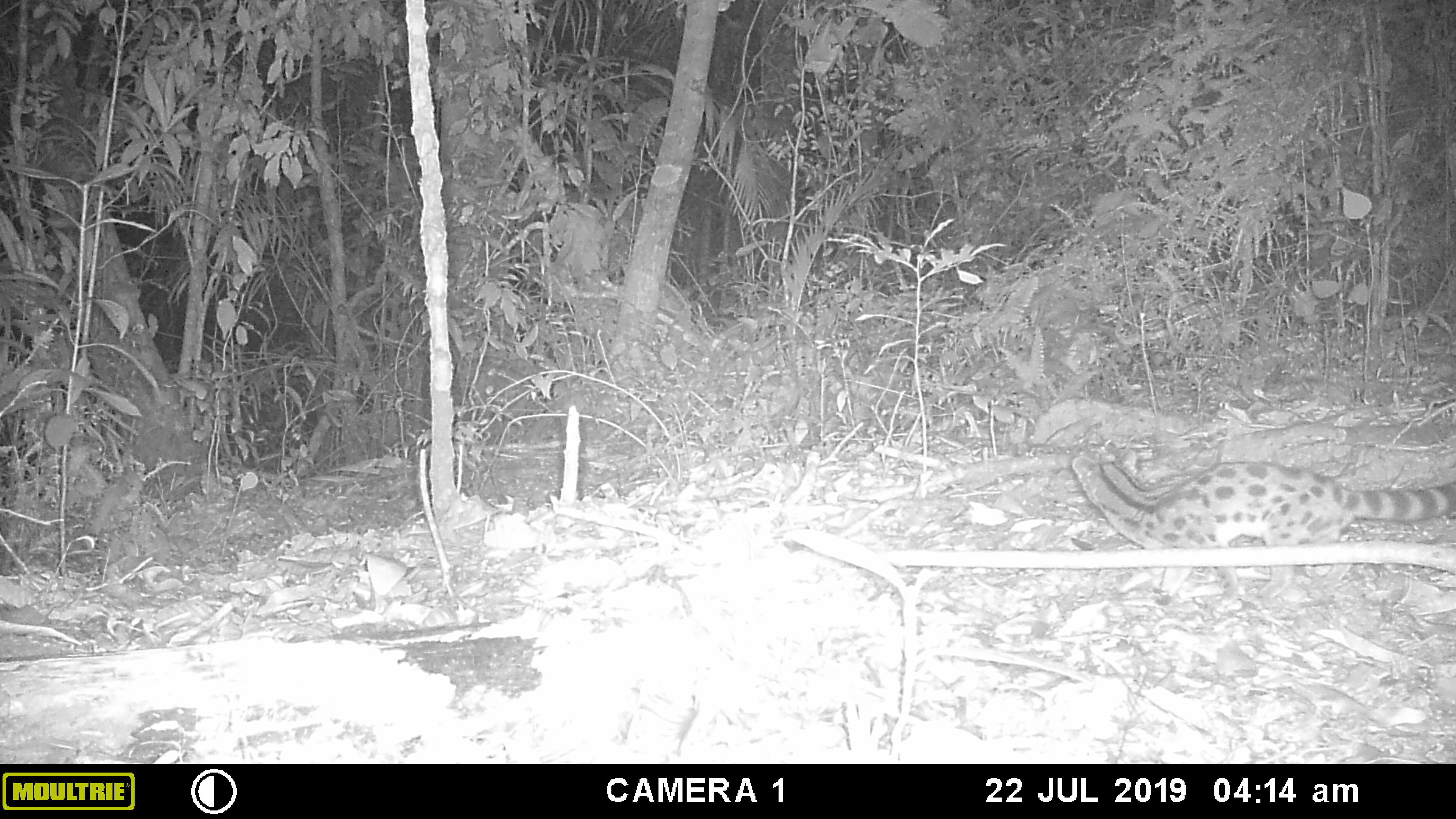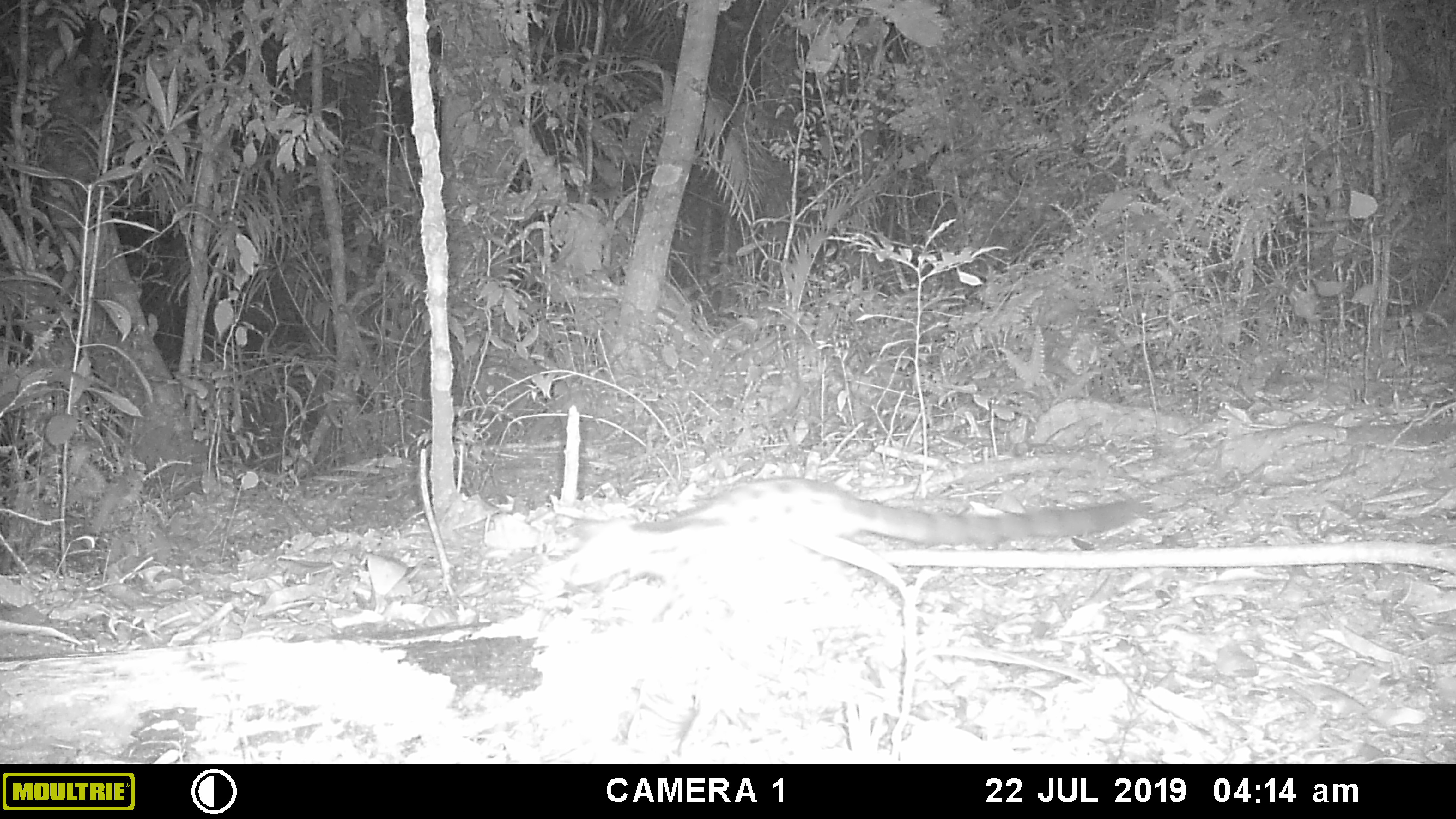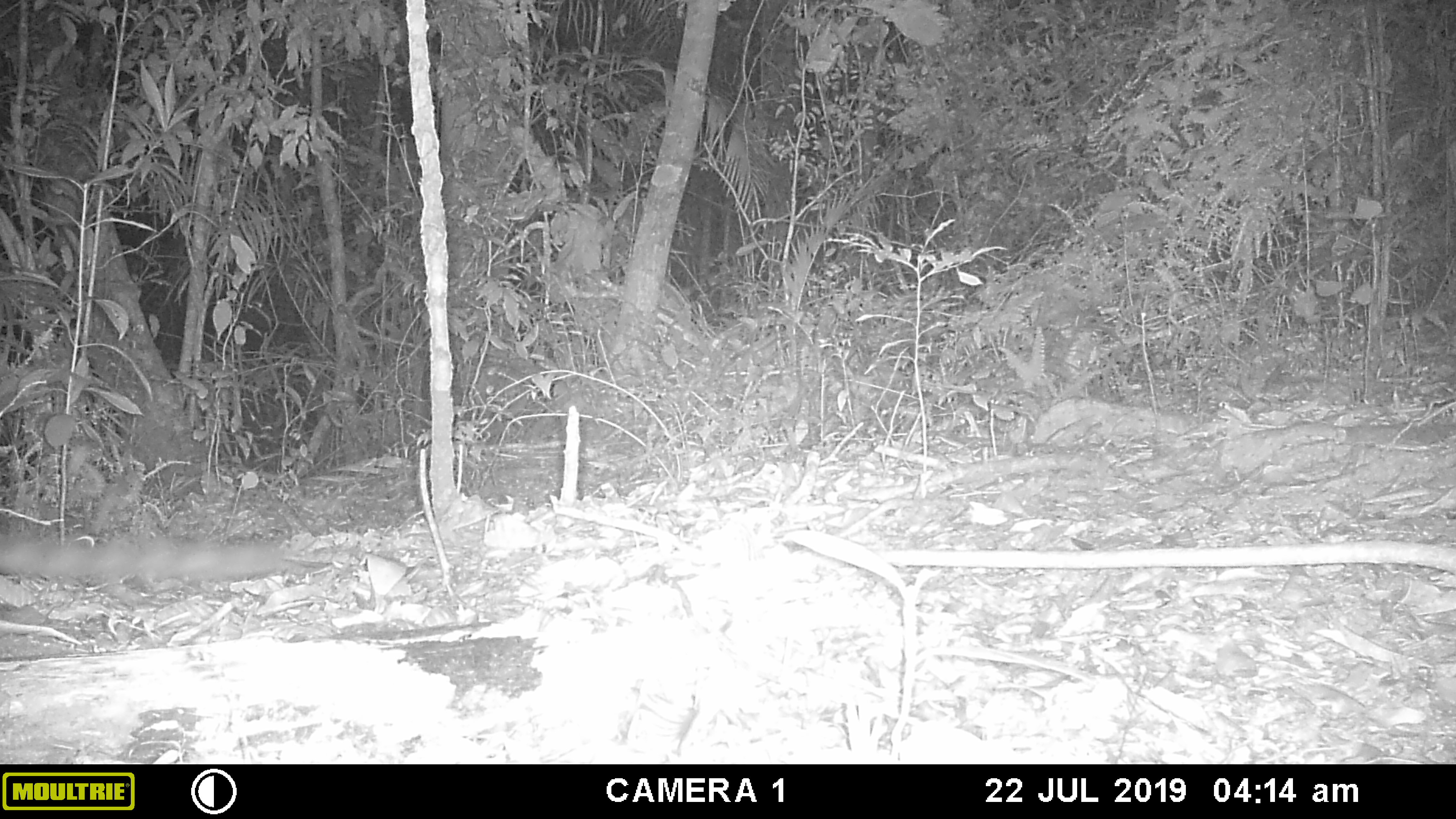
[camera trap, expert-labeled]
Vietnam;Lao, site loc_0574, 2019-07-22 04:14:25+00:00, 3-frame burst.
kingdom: Animalia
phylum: Chordata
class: Mammalia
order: Carnivora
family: Prionodontidae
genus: Prionodon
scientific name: Prionodon pardicolor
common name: spotted linsang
Spotted linsang (Prionodon pardicolor). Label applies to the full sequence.